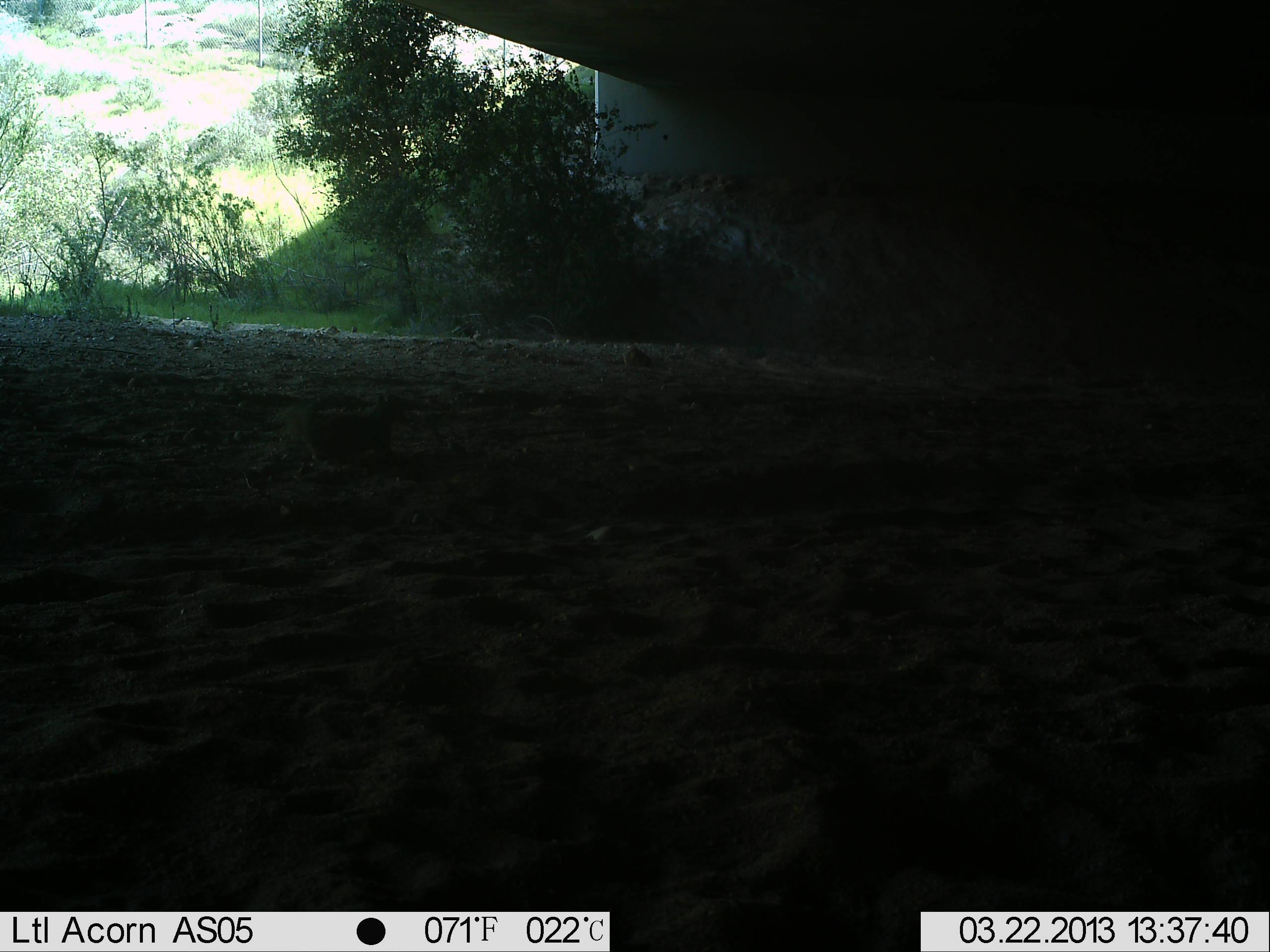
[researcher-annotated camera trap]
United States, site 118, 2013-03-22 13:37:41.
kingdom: Animalia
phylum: Chordata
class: Mammalia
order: Rodentia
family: Sciuridae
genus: Sciurus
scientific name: Sciurus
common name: squirrel